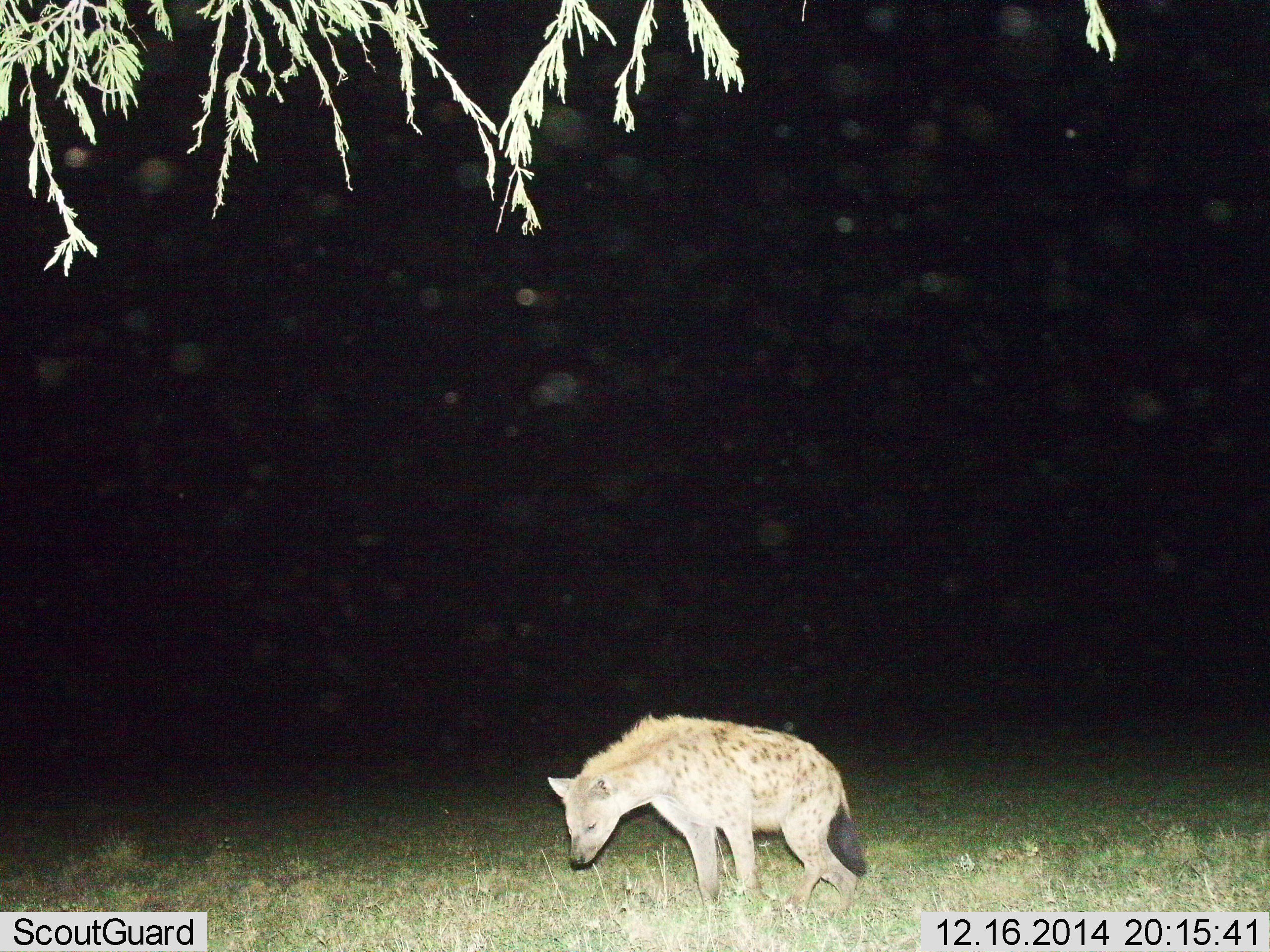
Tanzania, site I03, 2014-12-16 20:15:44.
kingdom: Animalia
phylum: Chordata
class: Mammalia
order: Carnivora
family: Hyaenidae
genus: Crocuta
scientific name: Crocuta crocuta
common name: spotted hyena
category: hyenaspotted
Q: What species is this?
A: Hyenaspotted (spotted hyena) (Crocuta crocuta).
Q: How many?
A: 1.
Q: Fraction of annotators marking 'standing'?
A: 90%.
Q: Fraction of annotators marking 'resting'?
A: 0%.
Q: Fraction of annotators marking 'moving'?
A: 10%.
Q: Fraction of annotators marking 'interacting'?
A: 0%.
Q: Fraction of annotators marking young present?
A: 0%.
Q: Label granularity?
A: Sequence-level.